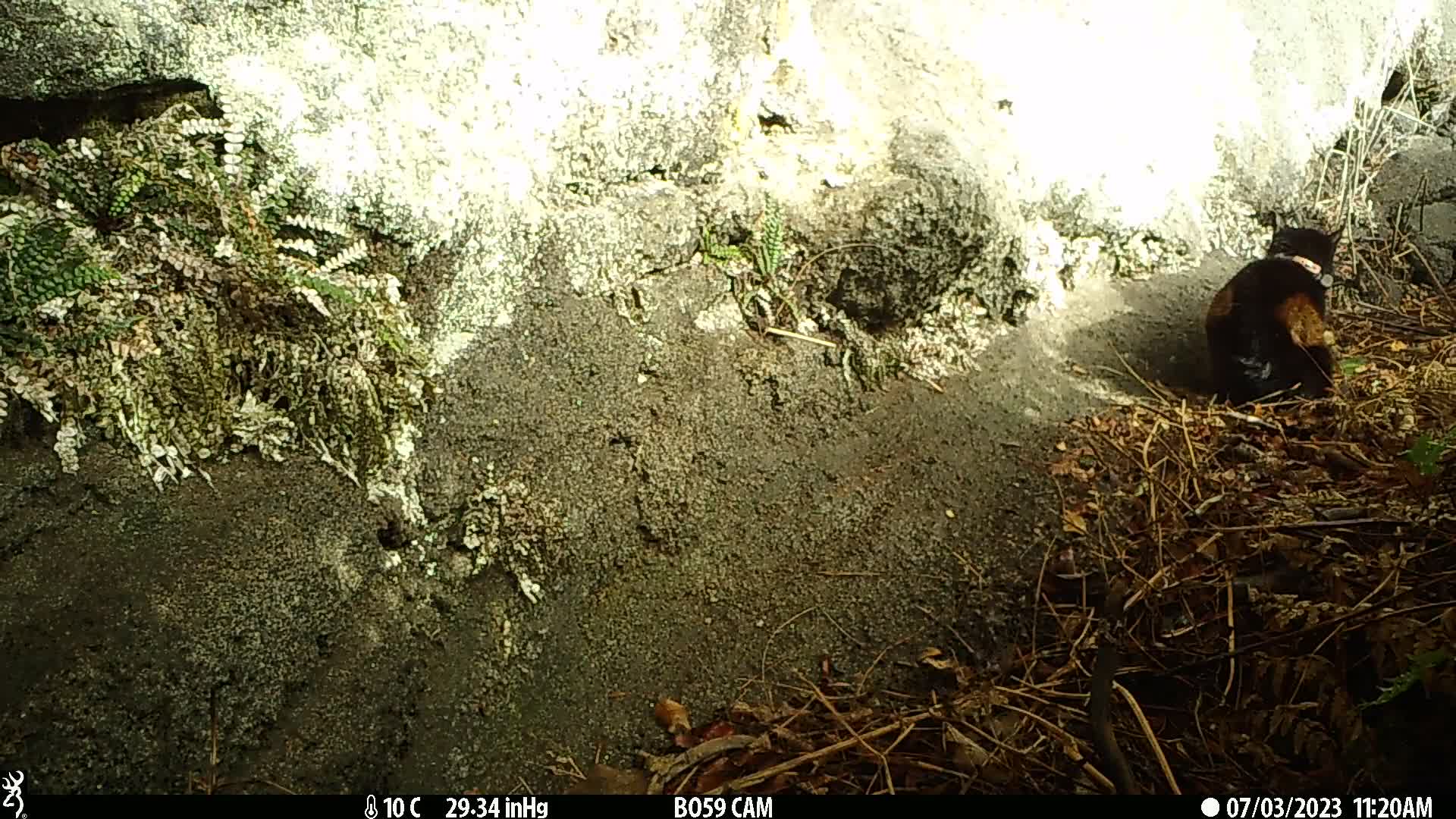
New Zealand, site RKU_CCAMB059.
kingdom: Animalia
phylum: Chordata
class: Mammalia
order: Carnivora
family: Felidae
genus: Felis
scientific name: Felis catus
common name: domestic cat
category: cat